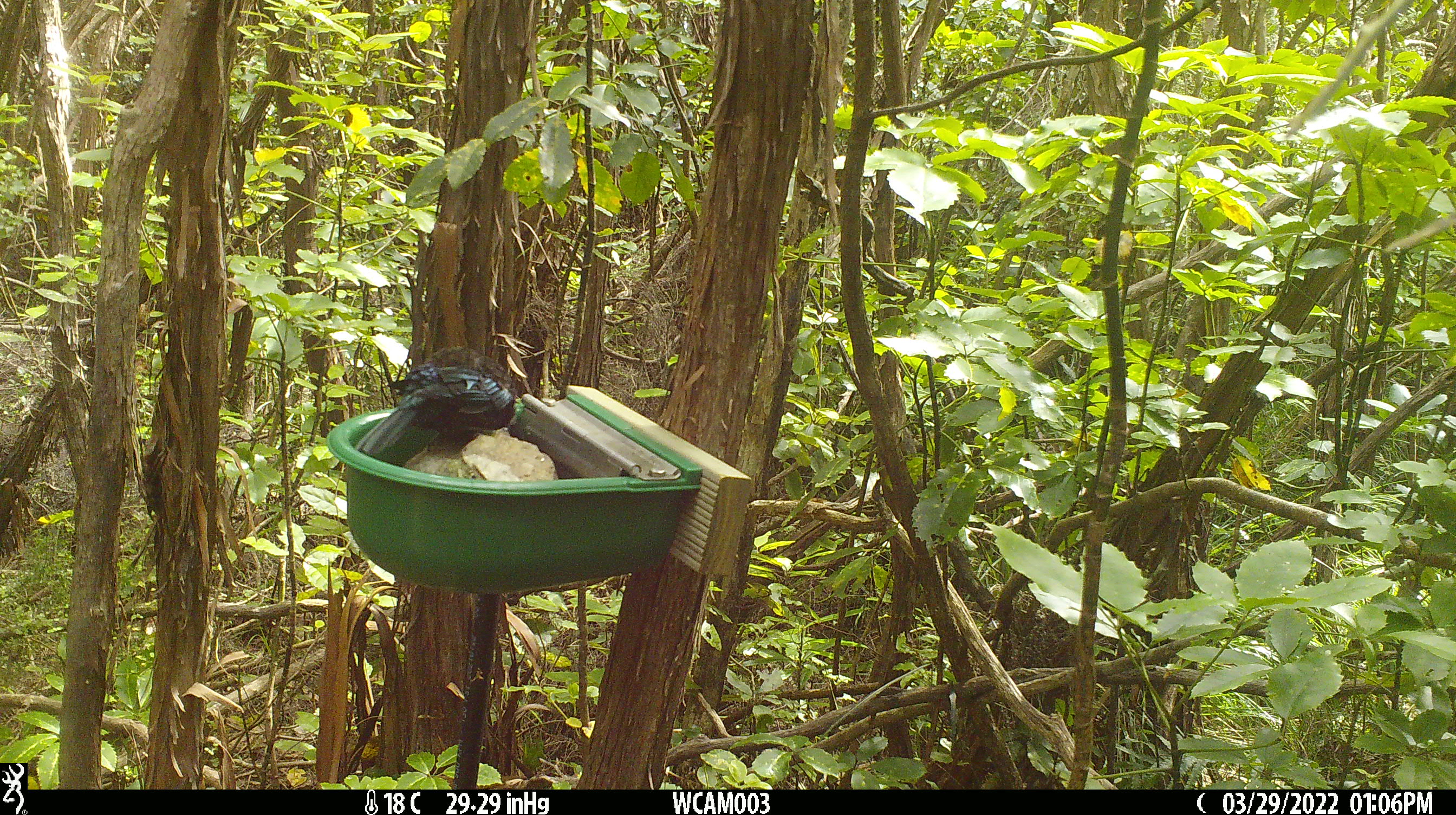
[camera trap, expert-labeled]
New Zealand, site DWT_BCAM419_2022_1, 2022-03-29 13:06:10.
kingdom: Animalia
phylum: Chordata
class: Aves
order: Passeriformes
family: Meliphagidae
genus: Prosthemadera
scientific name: Prosthemadera novaeseelandiae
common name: tui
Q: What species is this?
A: Tui (Prosthemadera novaeseelandiae).